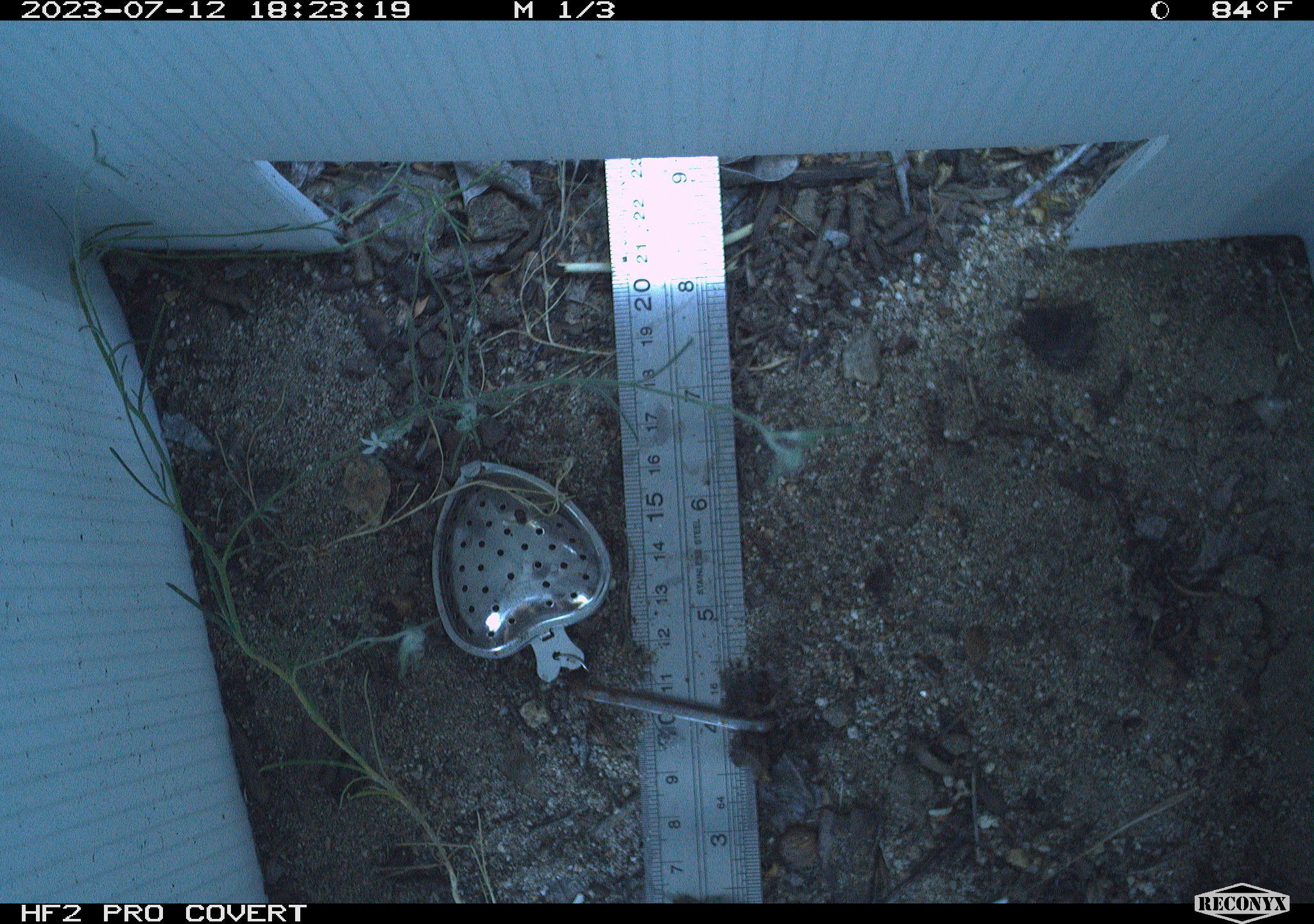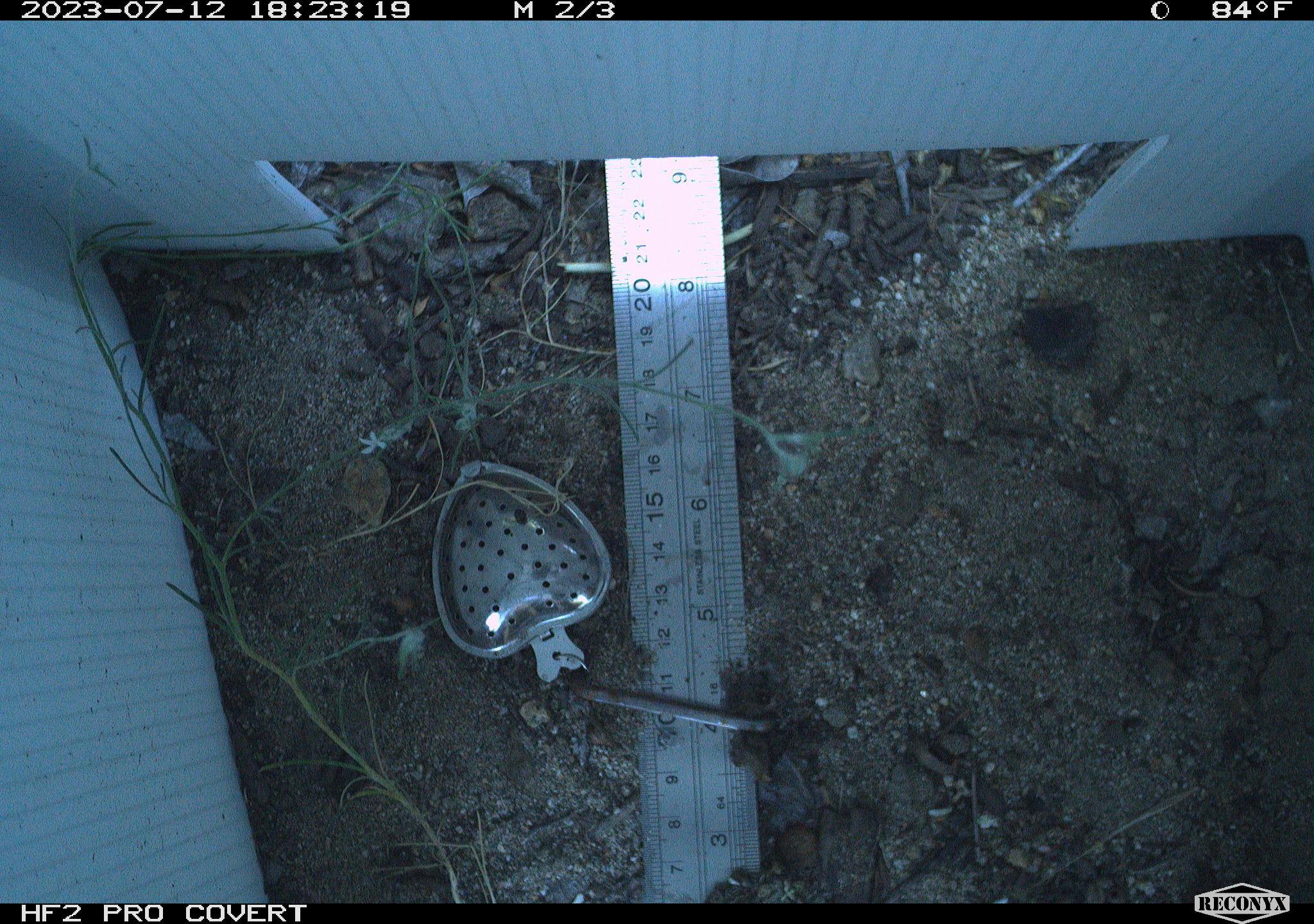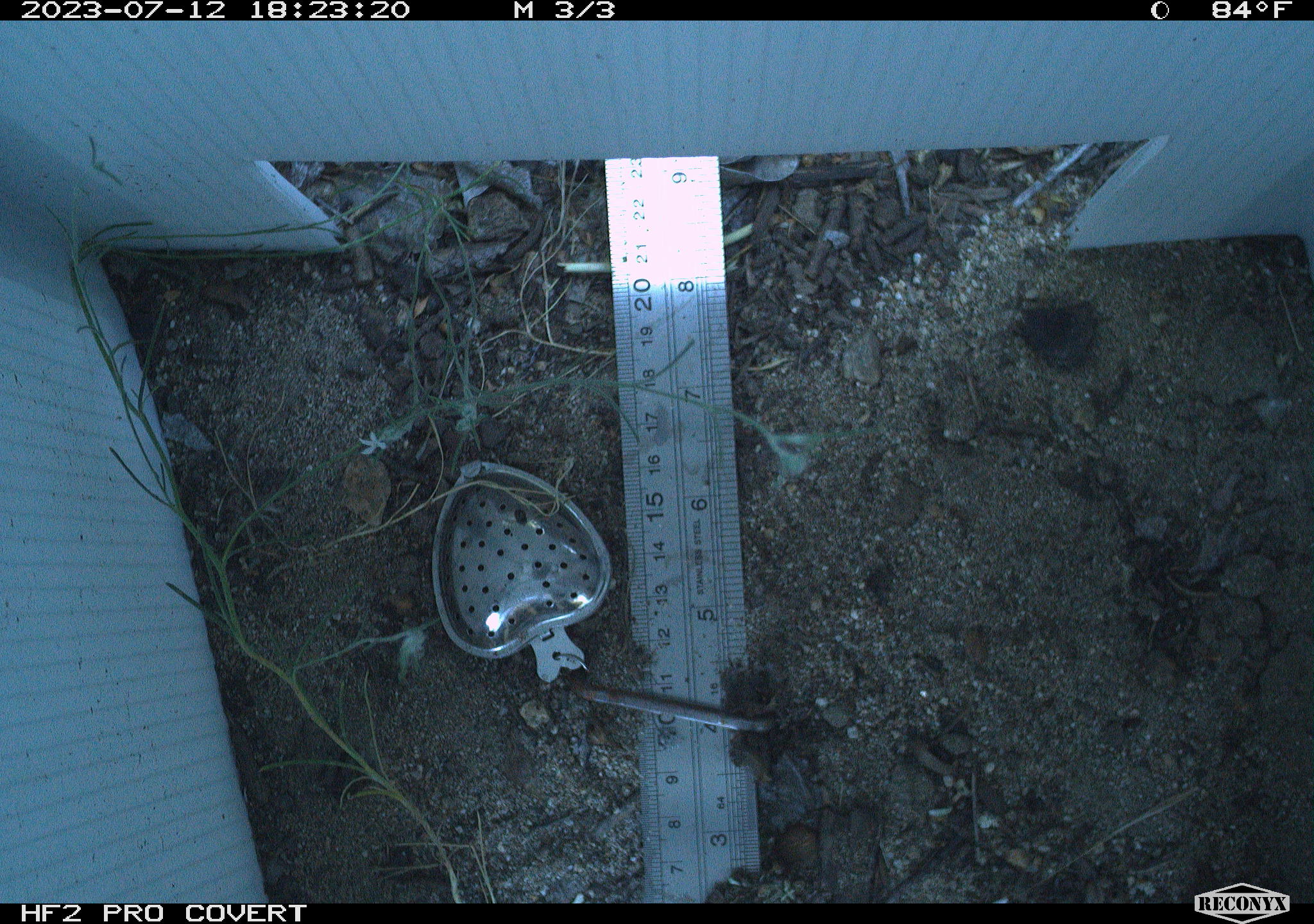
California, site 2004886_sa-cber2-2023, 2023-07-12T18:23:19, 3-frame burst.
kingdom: Animalia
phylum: Chordata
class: Amphibia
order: Anura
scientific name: Anura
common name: frogs